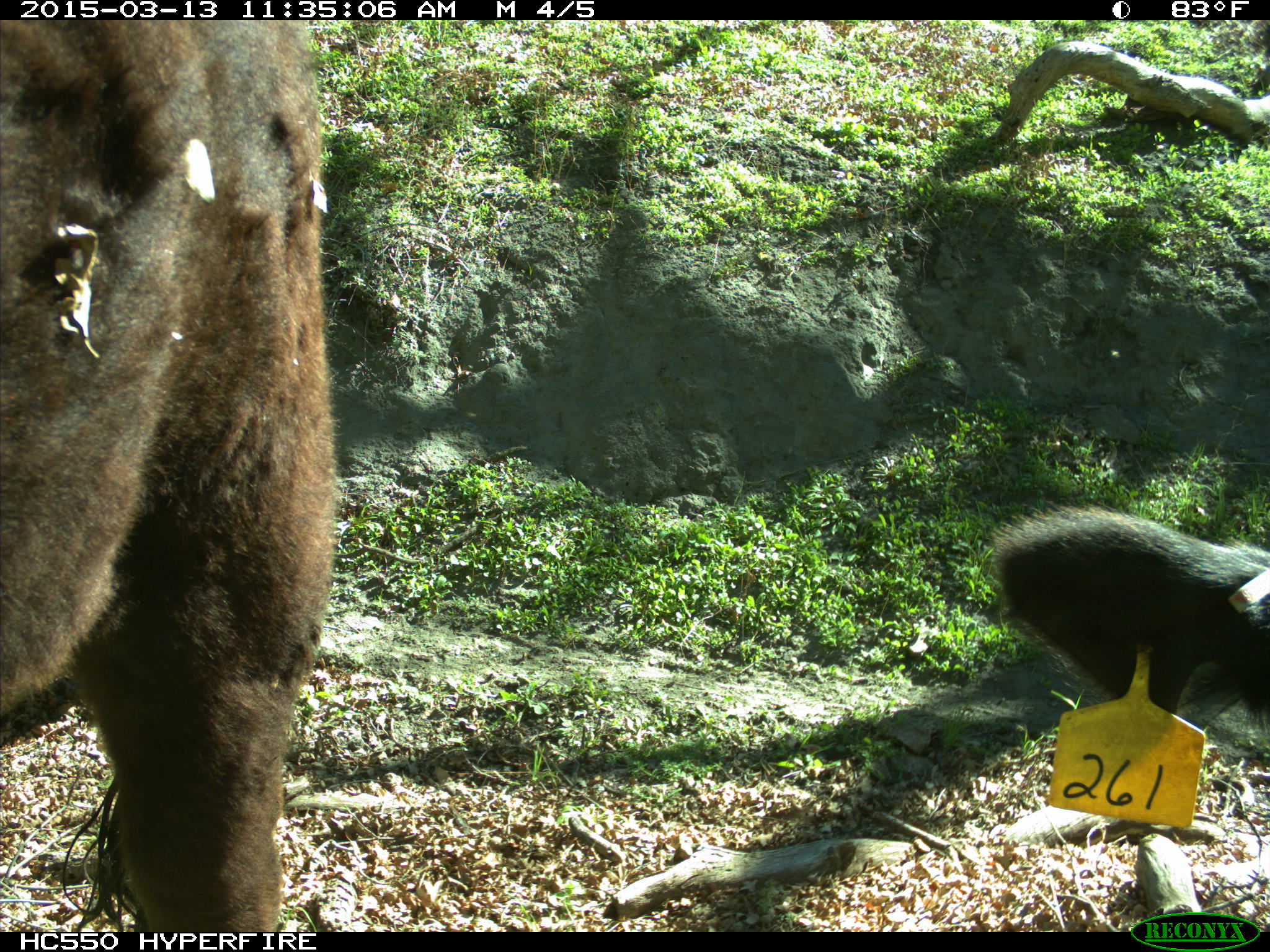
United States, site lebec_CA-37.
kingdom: Animalia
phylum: Chordata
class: Mammalia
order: Artiodactyla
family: Bovidae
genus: Bos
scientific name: Bos taurus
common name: domestic cow